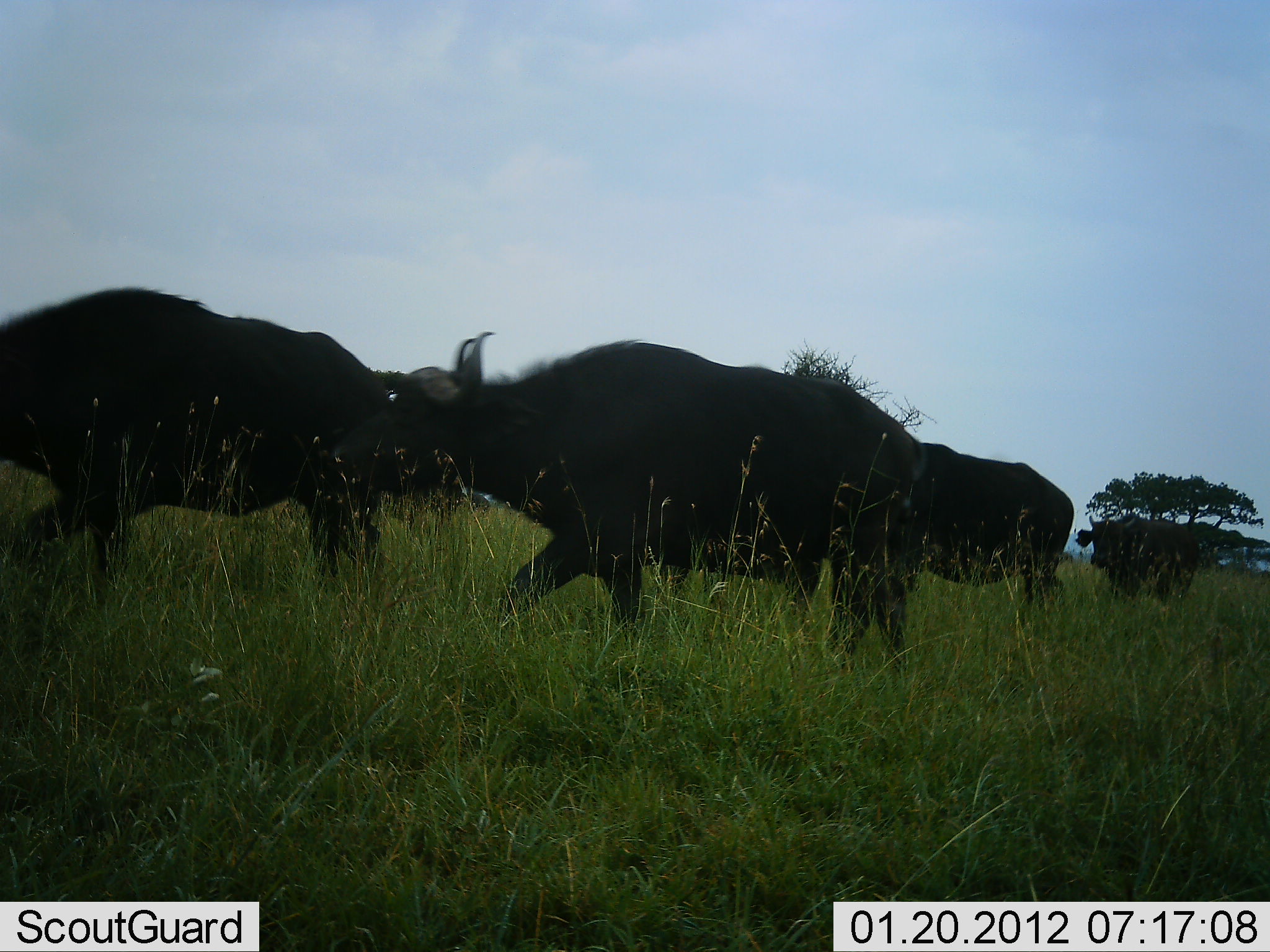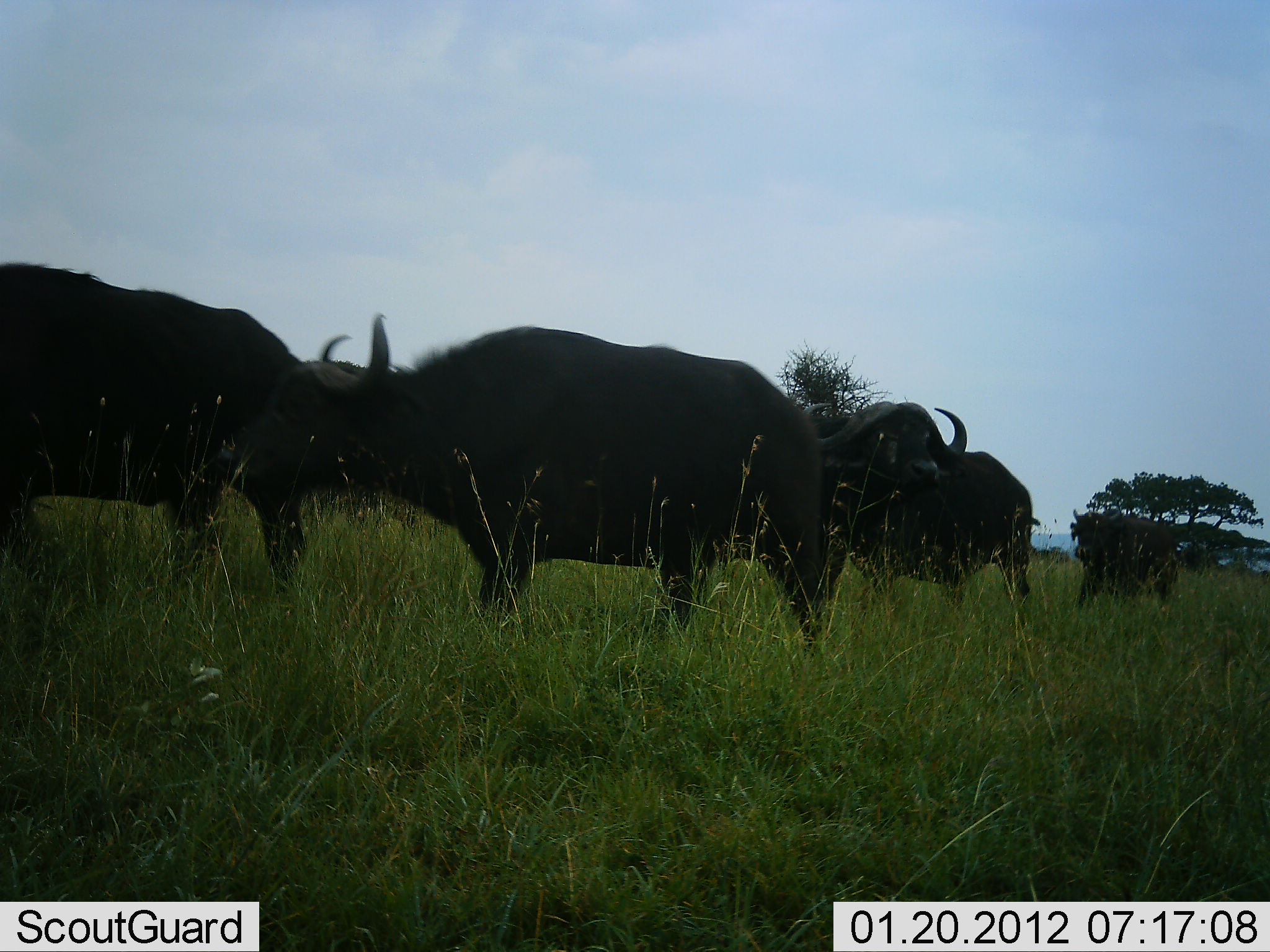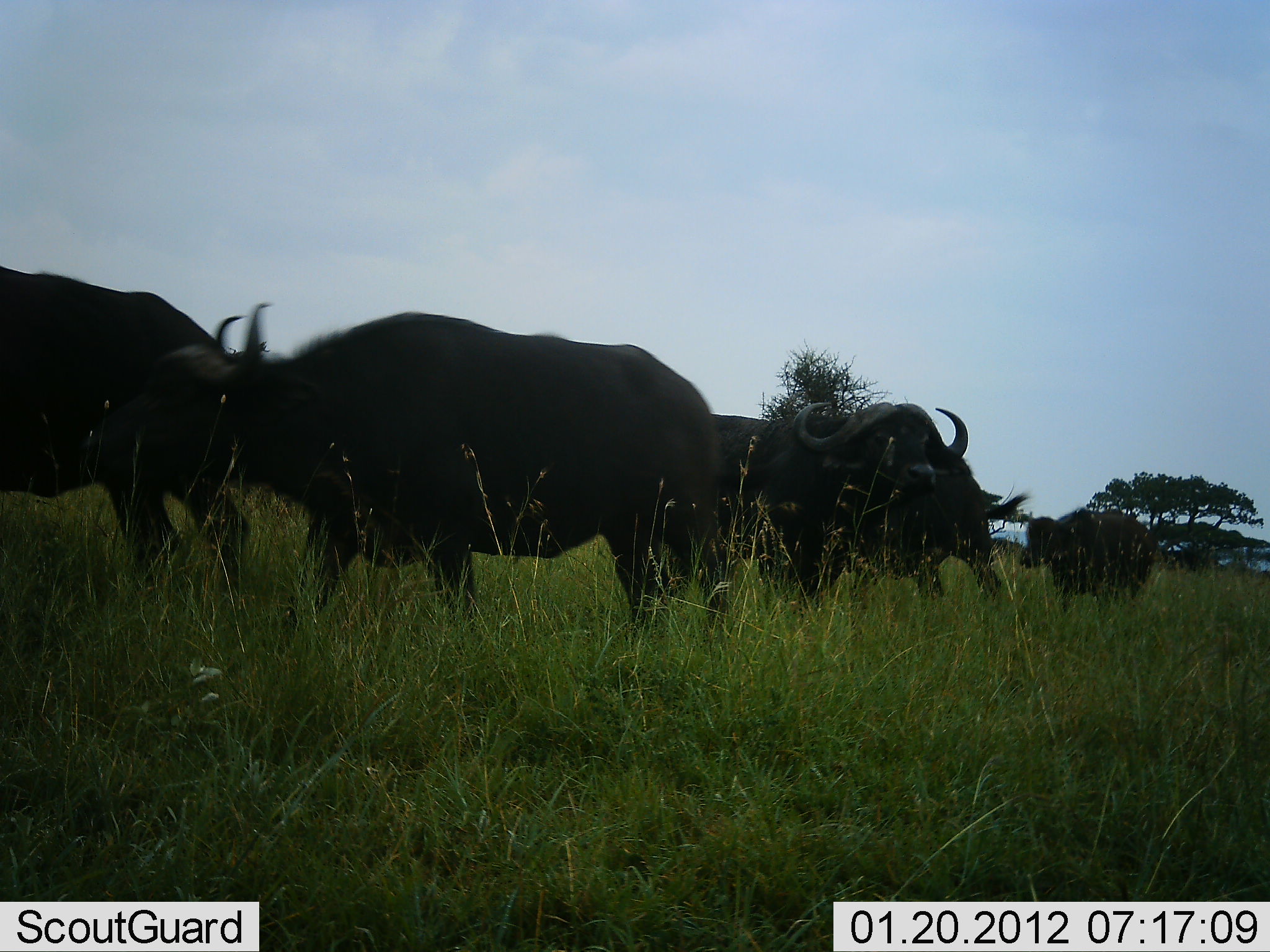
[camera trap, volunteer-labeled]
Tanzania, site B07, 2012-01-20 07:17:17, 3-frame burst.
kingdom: Animalia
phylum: Chordata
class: Mammalia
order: Artiodactyla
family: Bovidae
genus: Syncerus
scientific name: Syncerus caffer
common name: cape buffalo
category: buffalo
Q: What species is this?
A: Buffalo (cape buffalo) (Syncerus caffer).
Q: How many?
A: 5.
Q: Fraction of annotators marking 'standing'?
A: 29%.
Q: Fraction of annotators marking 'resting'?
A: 6%.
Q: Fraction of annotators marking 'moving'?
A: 76%.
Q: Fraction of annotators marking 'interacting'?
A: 12%.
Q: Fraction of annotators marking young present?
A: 6%.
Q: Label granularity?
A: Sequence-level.